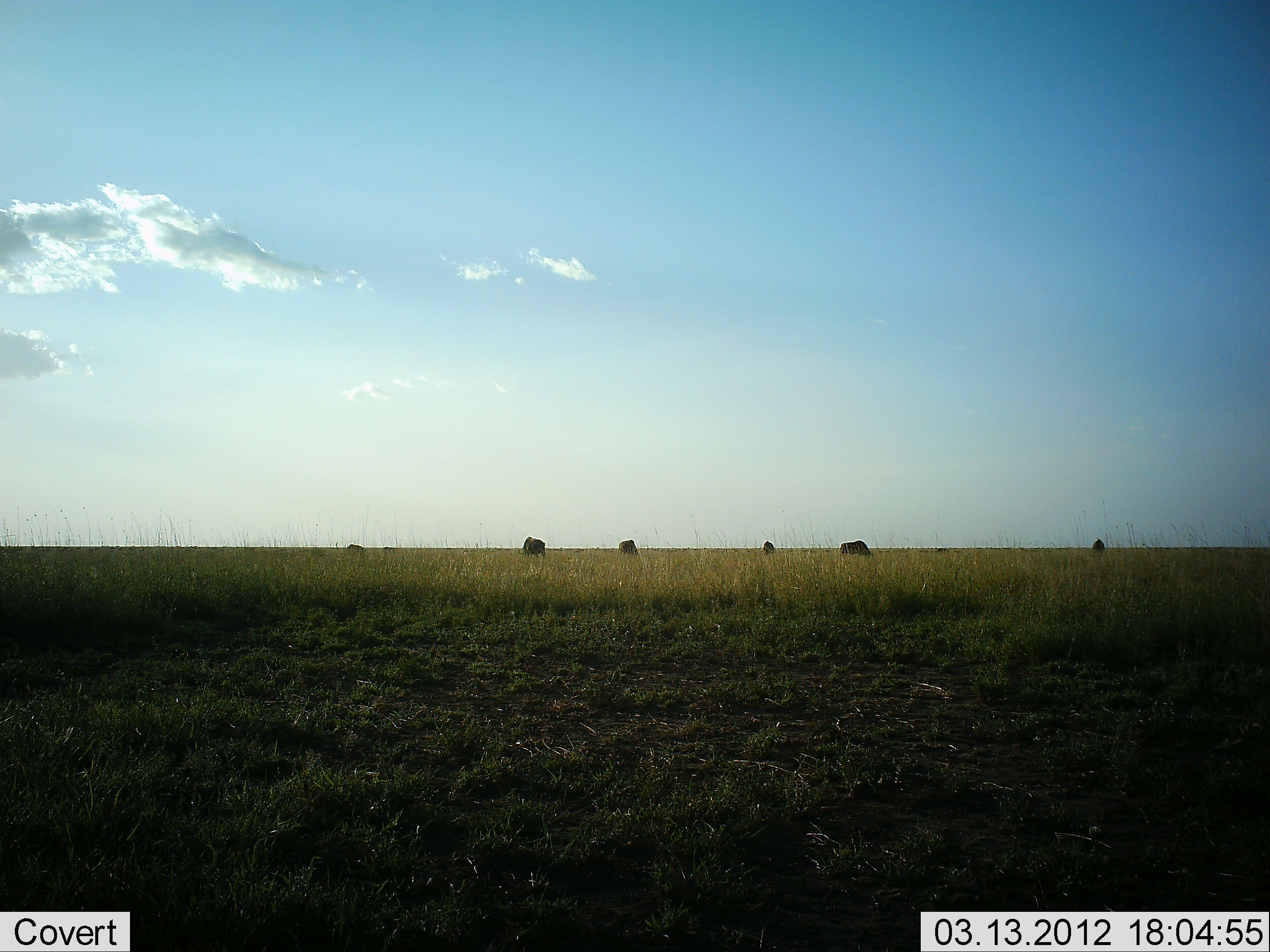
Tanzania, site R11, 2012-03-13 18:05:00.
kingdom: Animalia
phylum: Chordata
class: Mammalia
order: Artiodactyla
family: Bovidae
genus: Connochaetes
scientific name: Connochaetes taurinus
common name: blue wildebeest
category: wildebeest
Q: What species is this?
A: Wildebeest (blue wildebeest) (Connochaetes taurinus).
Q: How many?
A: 6.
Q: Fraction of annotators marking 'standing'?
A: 33%.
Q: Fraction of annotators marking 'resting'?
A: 0%.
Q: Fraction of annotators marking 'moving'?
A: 0%.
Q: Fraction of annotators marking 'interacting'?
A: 0%.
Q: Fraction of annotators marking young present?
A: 0%.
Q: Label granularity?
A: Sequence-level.